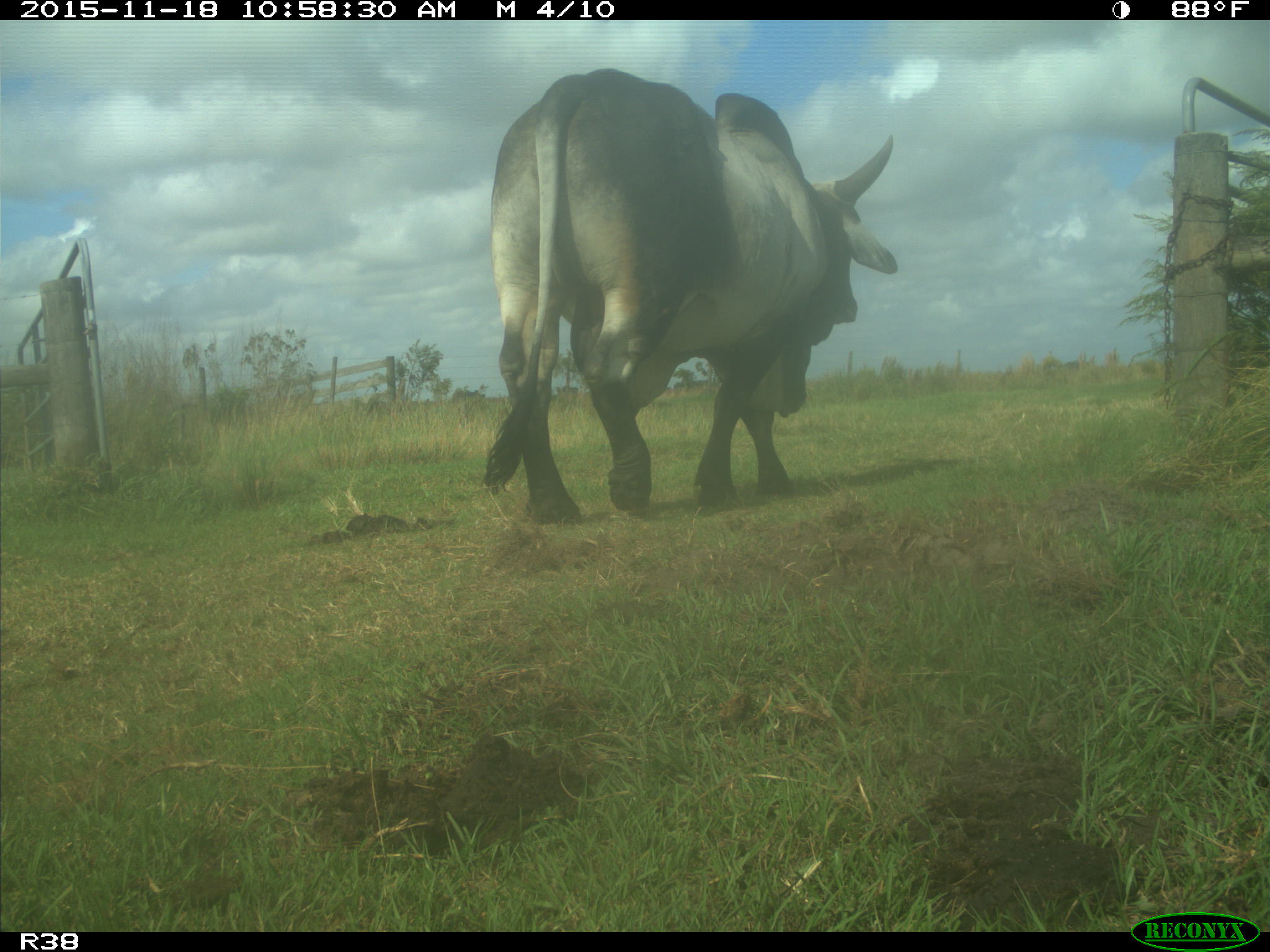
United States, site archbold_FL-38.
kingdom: Animalia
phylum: Chordata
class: Mammalia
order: Artiodactyla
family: Bovidae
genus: Bos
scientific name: Bos taurus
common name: domestic cow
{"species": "Bos taurus (domestic cow)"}